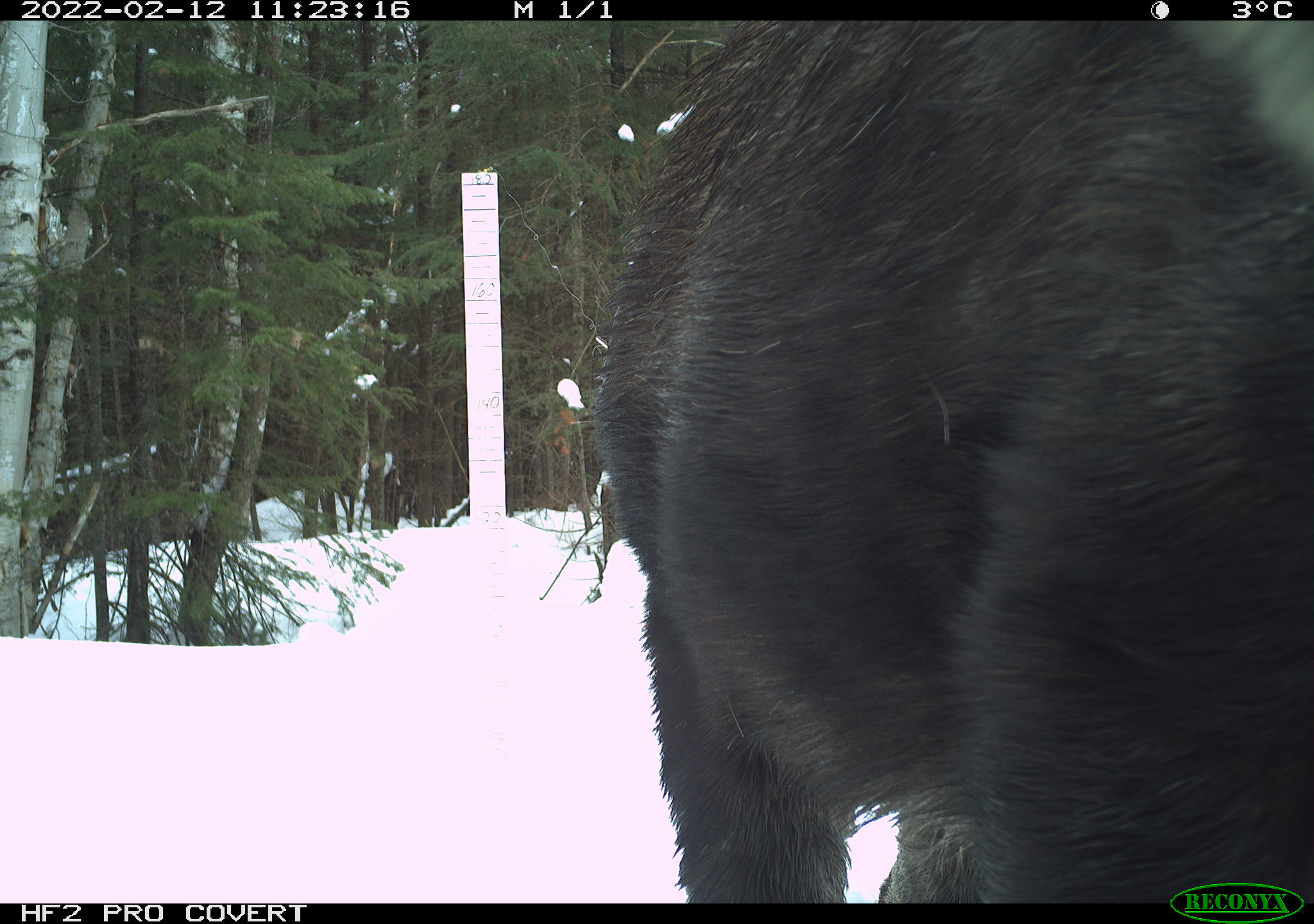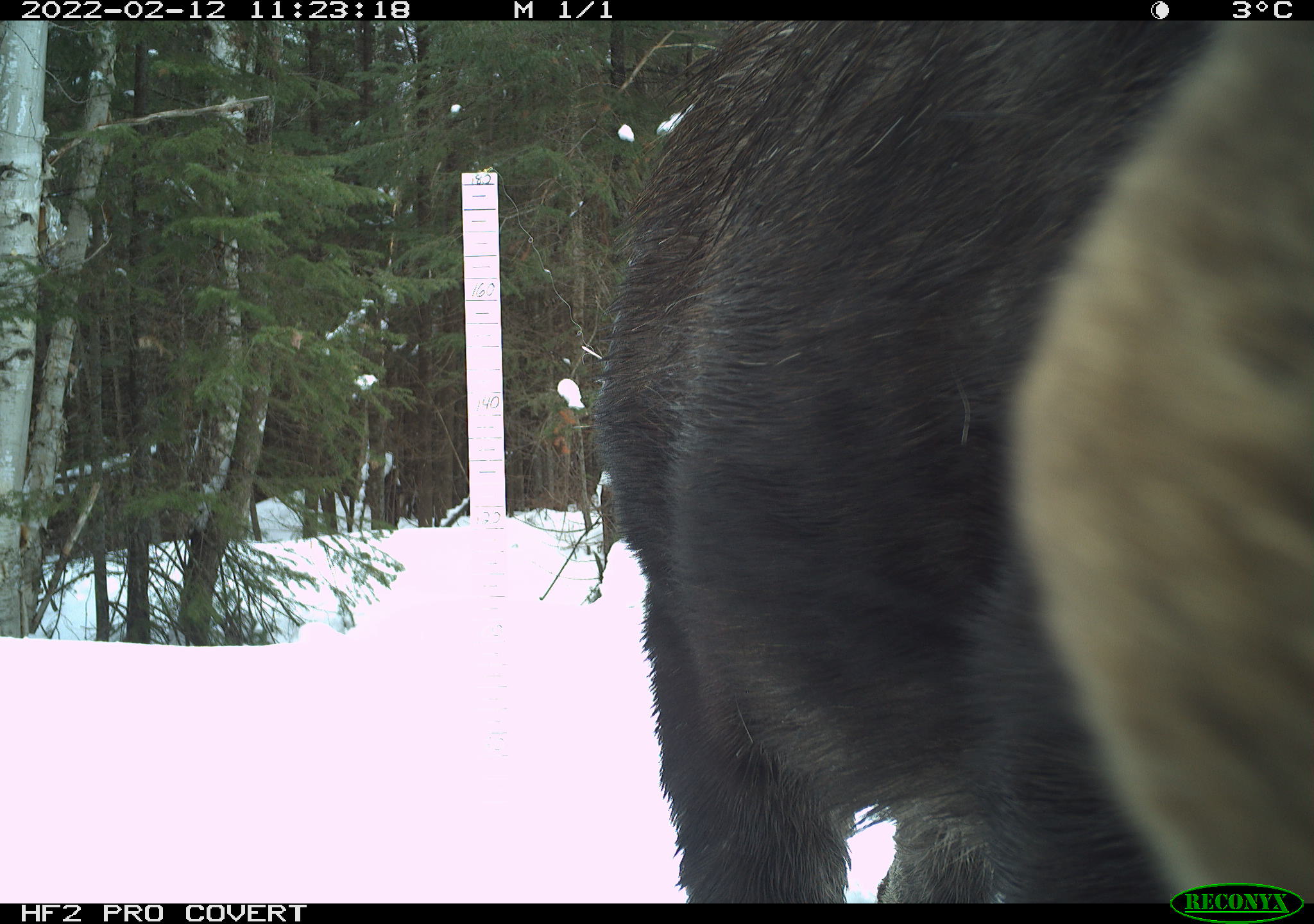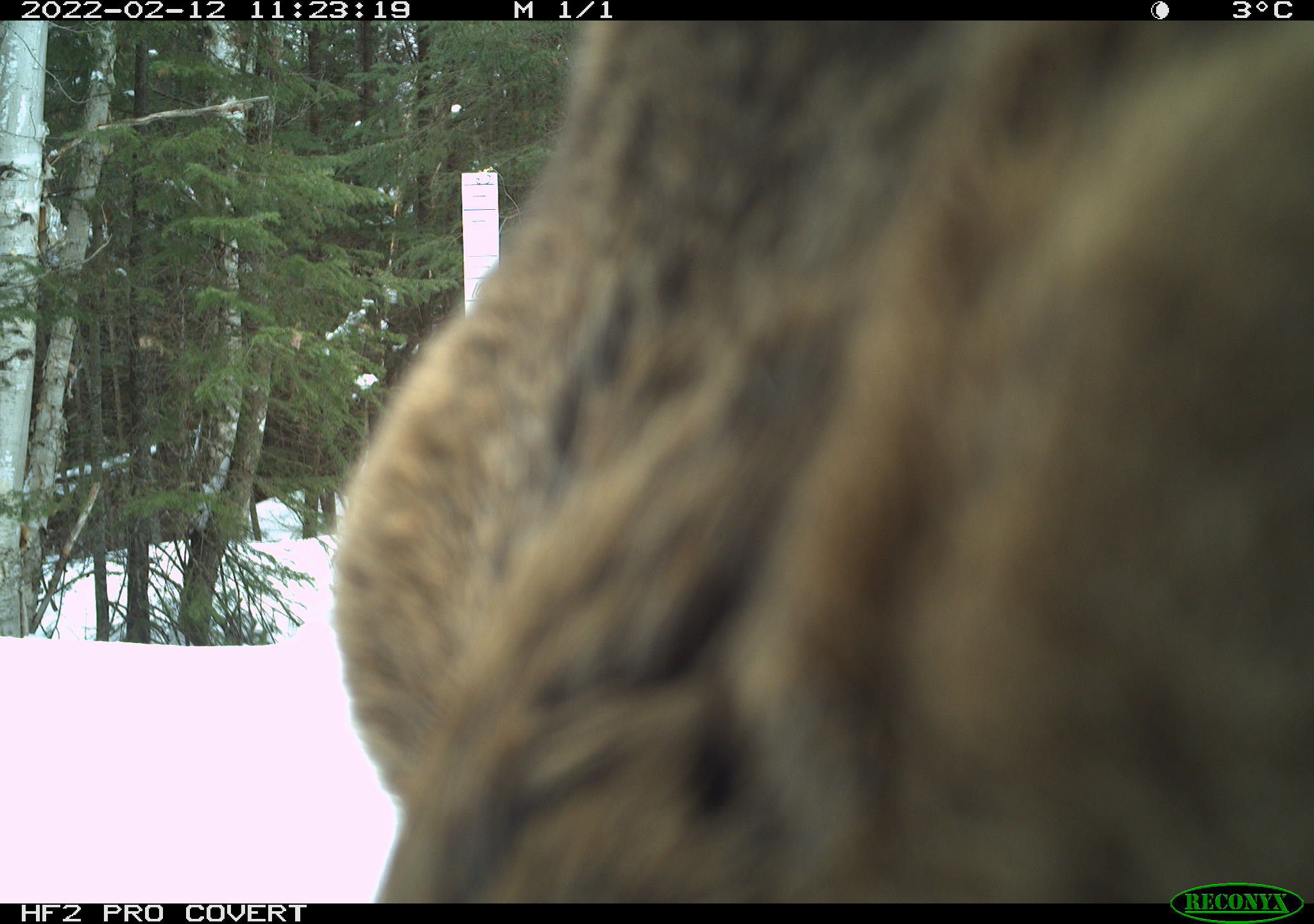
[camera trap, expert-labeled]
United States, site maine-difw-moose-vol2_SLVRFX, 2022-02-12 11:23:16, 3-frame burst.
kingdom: Animalia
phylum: Chordata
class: Mammalia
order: Artiodactyla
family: Cervidae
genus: Alces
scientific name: Alces alces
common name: moose